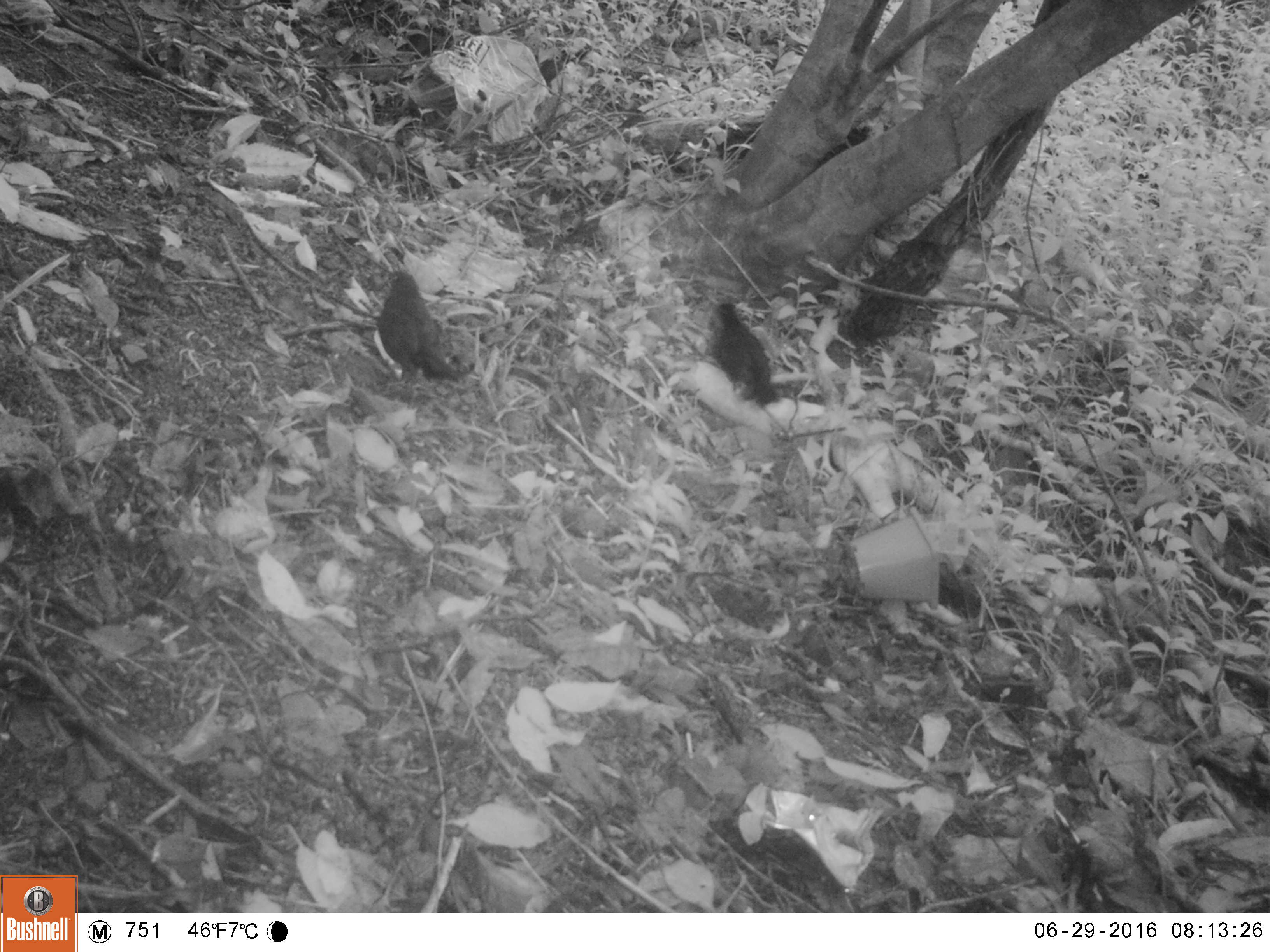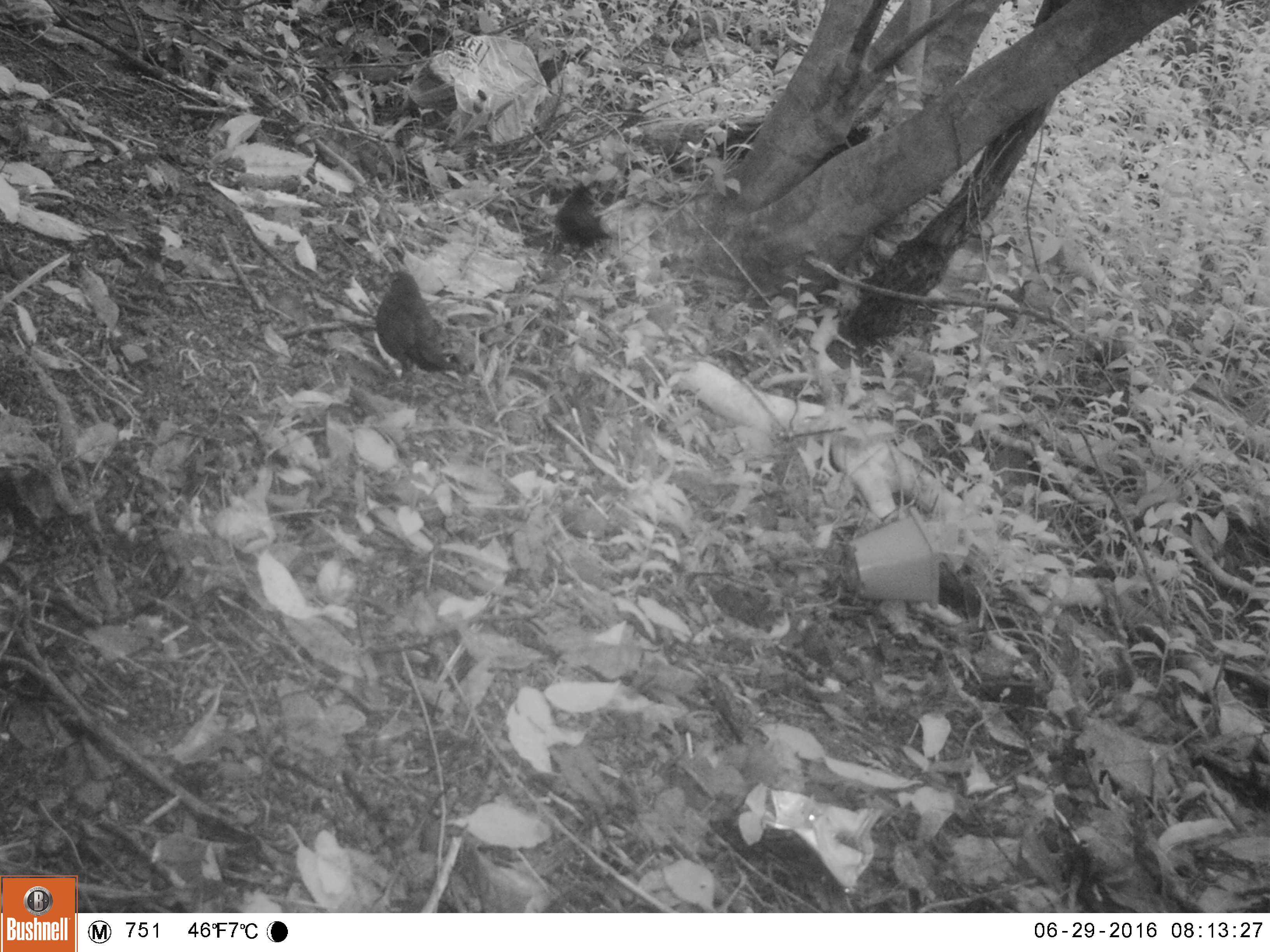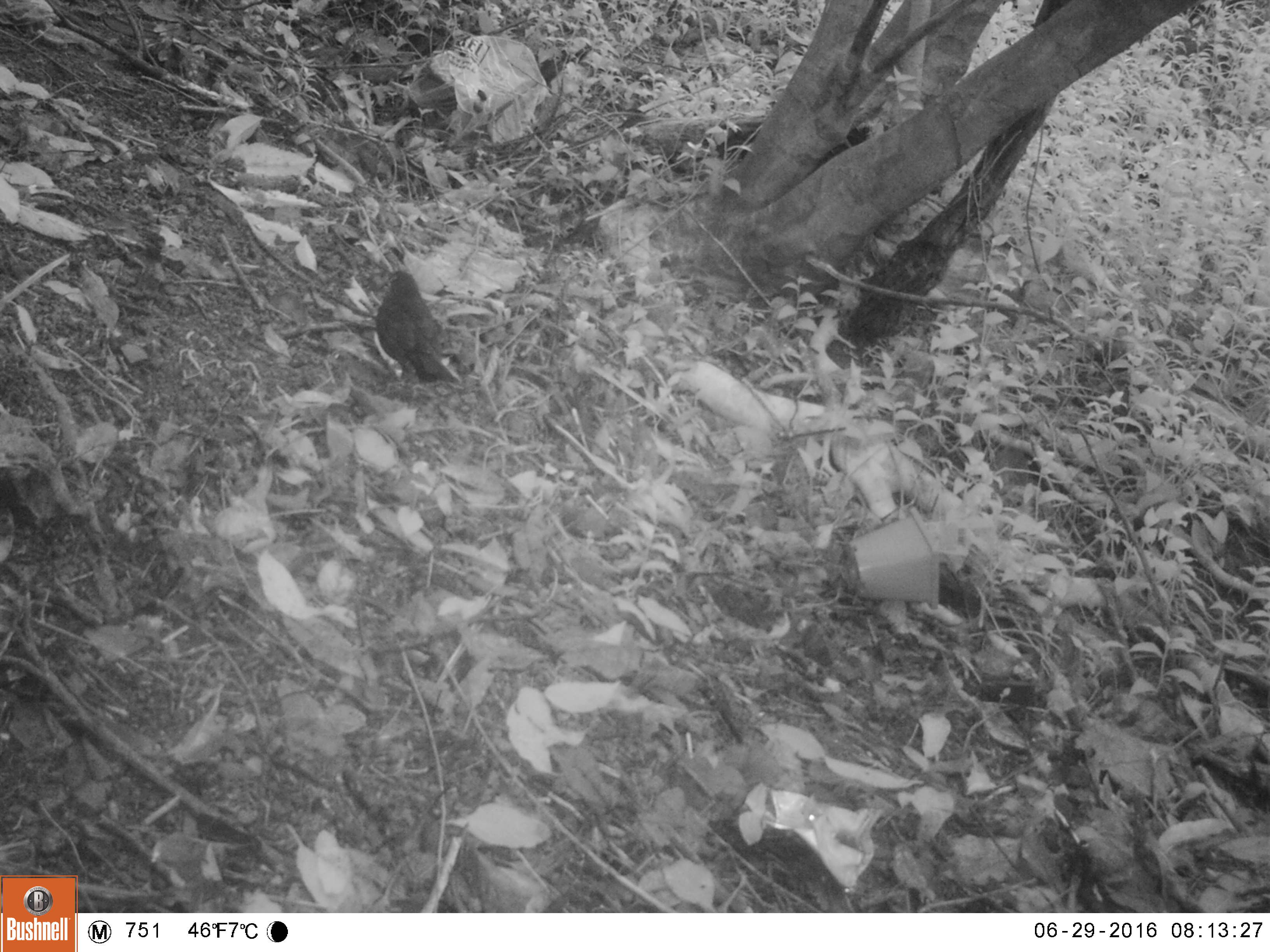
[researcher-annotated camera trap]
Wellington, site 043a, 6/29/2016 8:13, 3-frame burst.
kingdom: Animalia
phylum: Chordata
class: Aves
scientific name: Aves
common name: bird